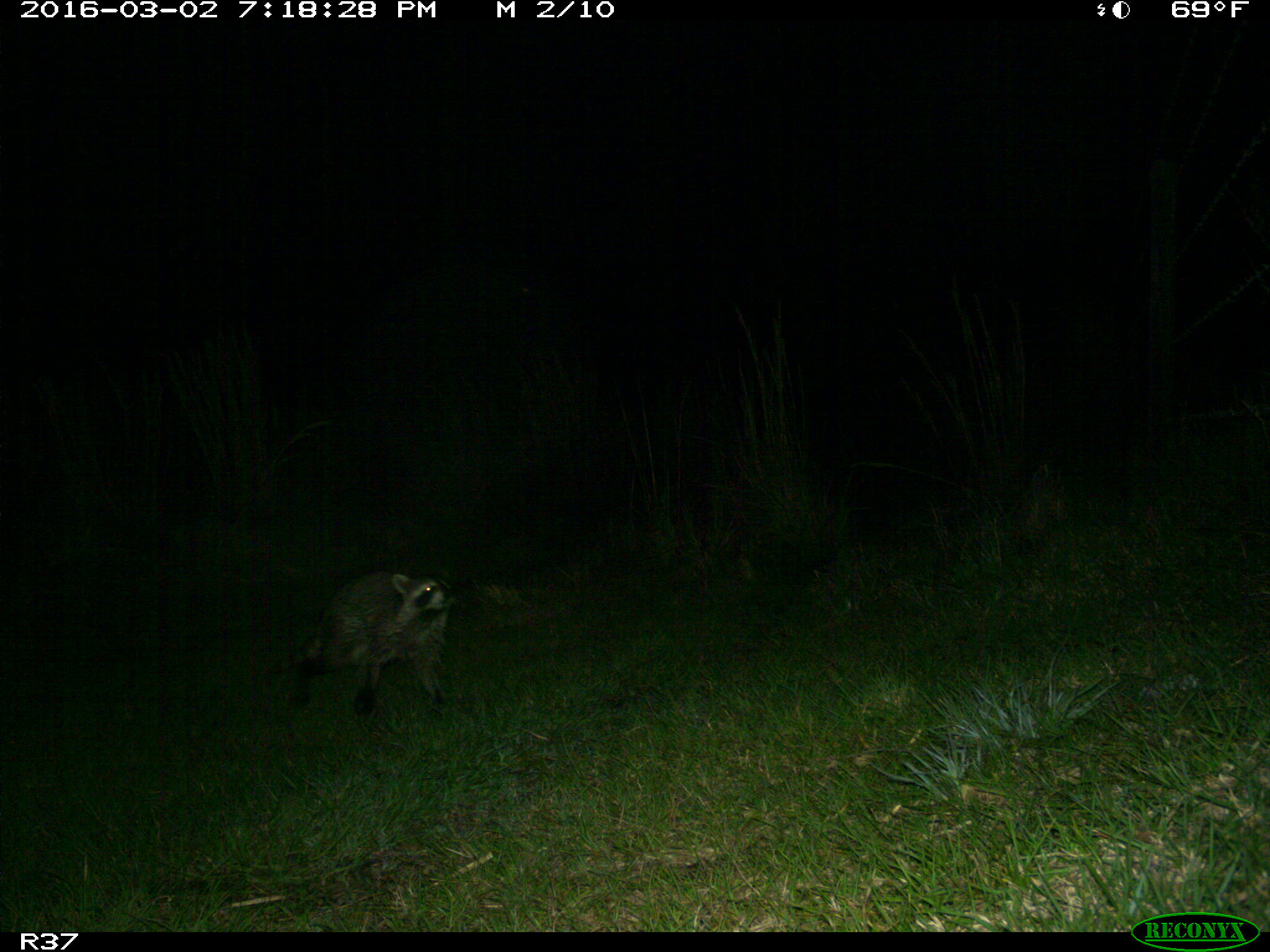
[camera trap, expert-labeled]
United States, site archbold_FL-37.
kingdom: Animalia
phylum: Chordata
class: Mammalia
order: Carnivora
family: Procyonidae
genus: Procyon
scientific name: Procyon lotor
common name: common raccoon